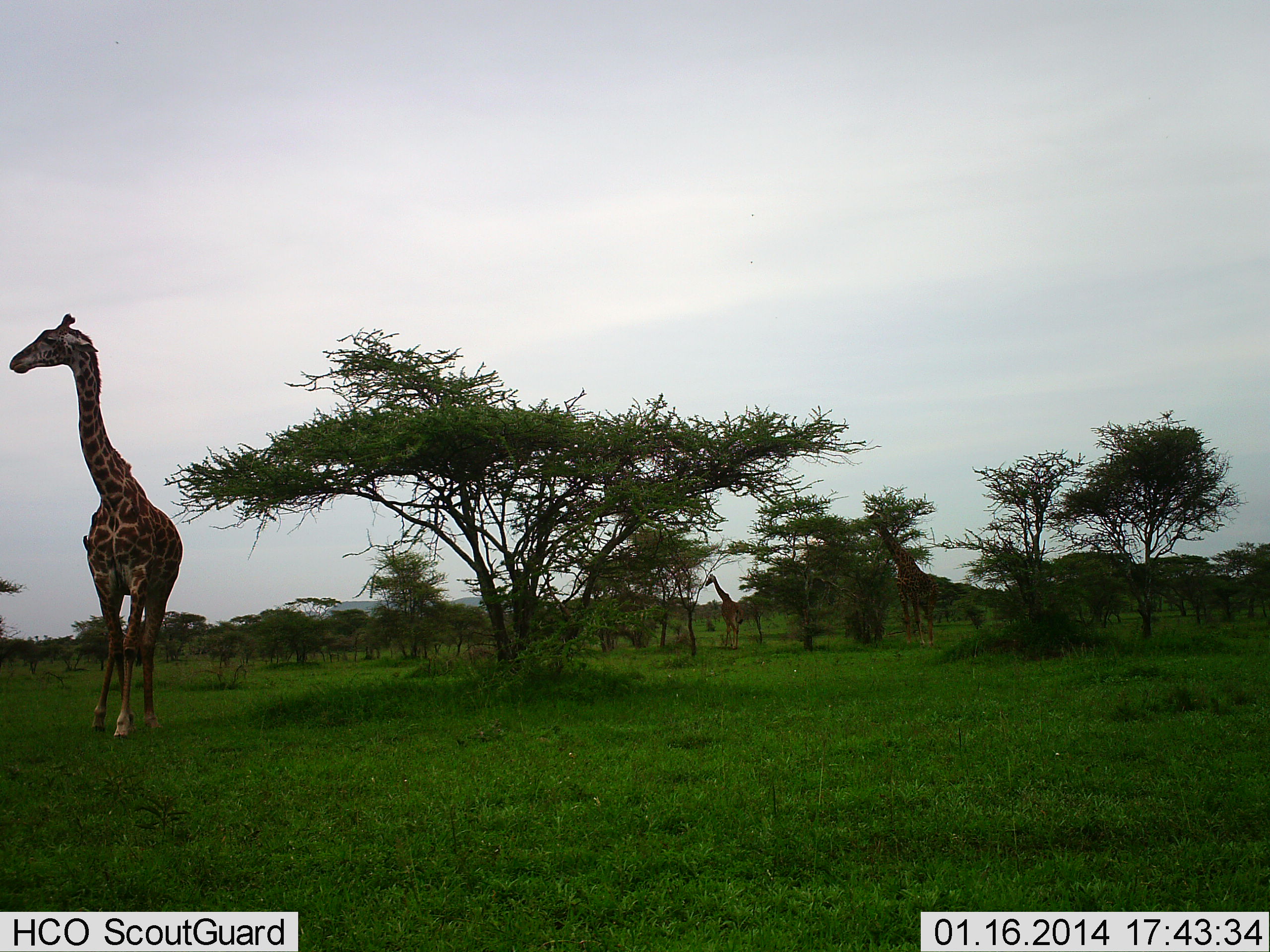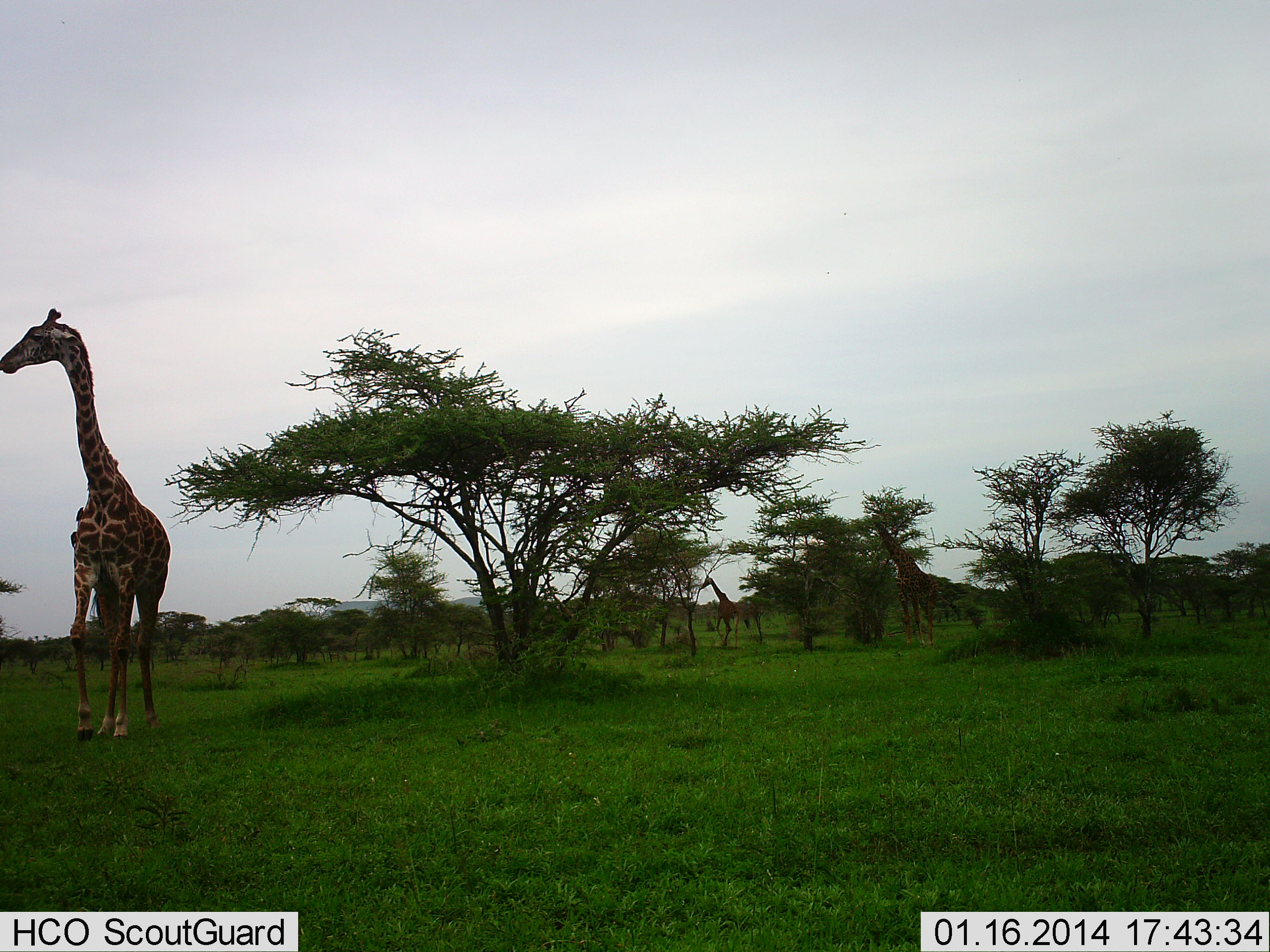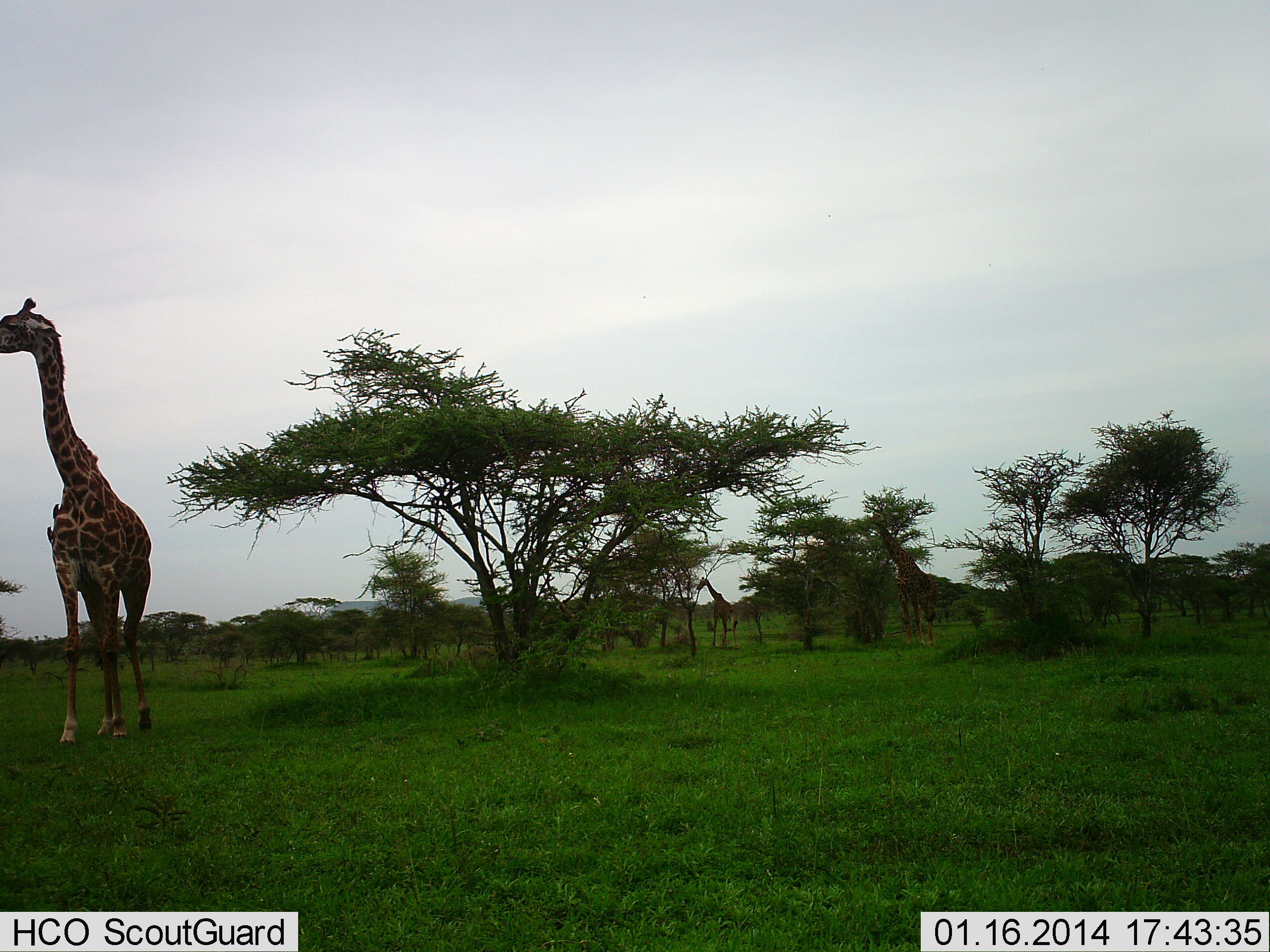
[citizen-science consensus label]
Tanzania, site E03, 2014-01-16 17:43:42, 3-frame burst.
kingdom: Animalia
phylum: Chordata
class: Mammalia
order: Artiodactyla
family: Giraffidae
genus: Giraffa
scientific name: Giraffa camelopardalis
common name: giraffe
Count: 3.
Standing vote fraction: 40%.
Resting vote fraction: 0%.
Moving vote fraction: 70%.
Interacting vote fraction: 0%.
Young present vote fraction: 0%.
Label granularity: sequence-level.